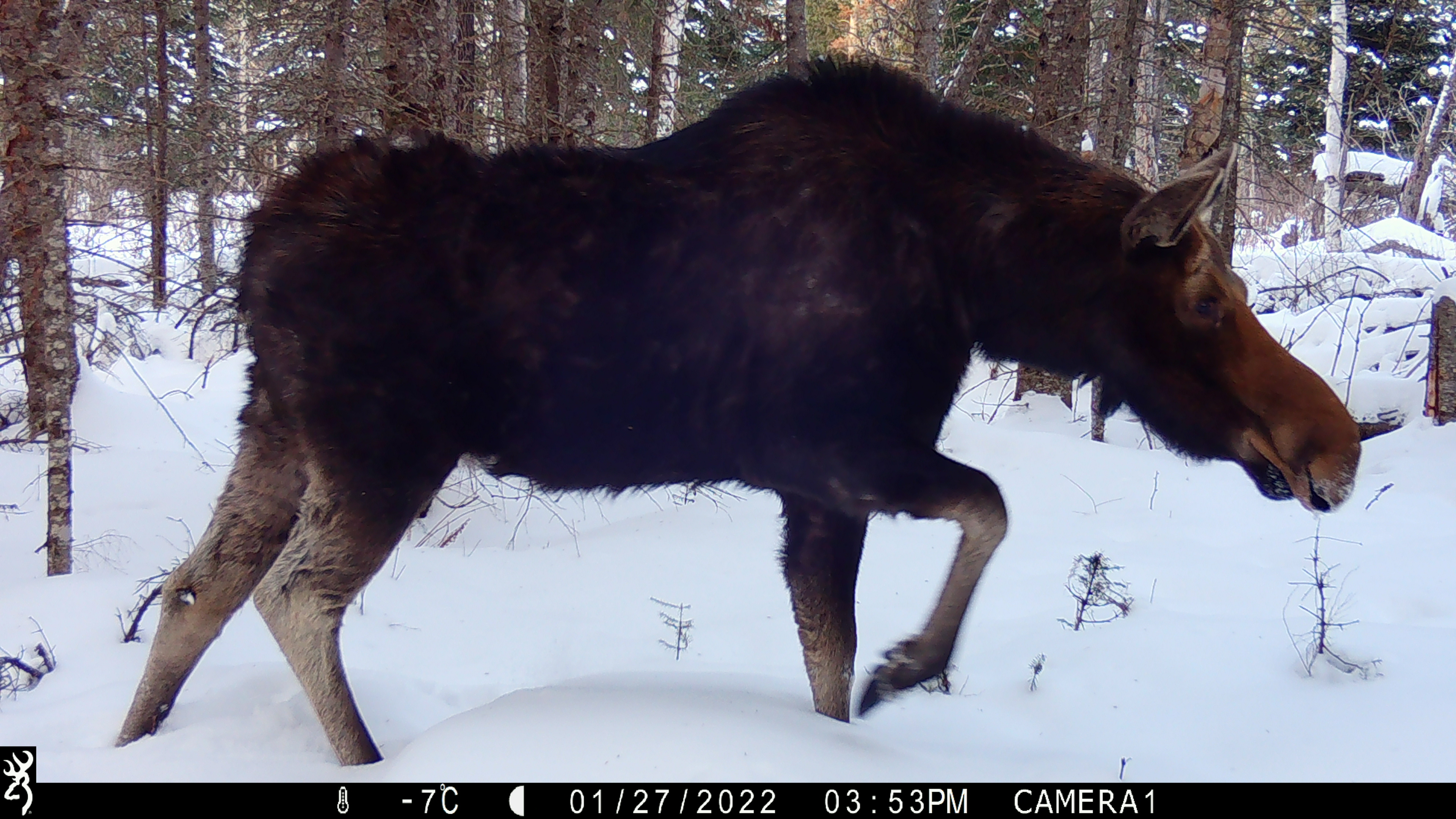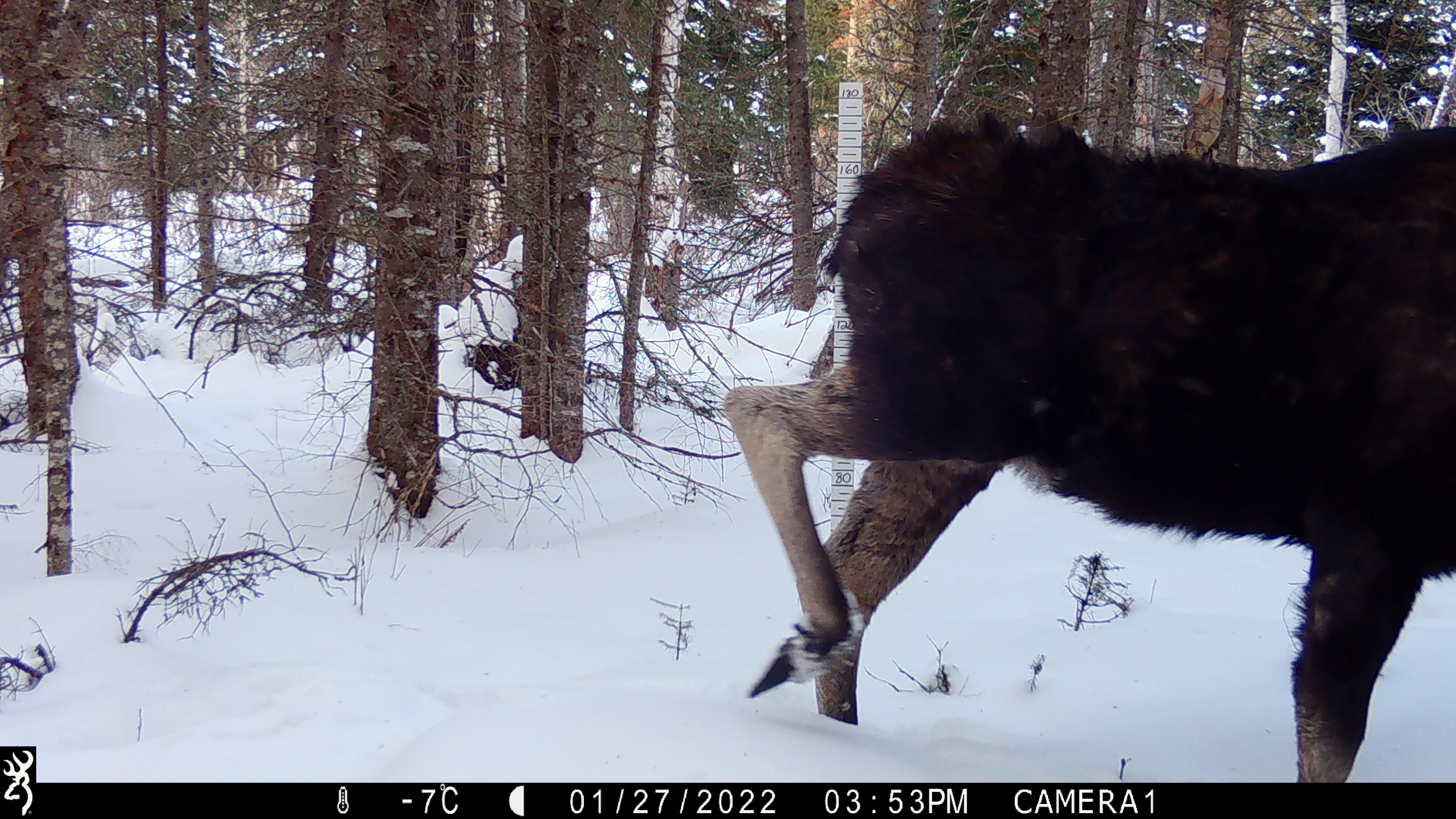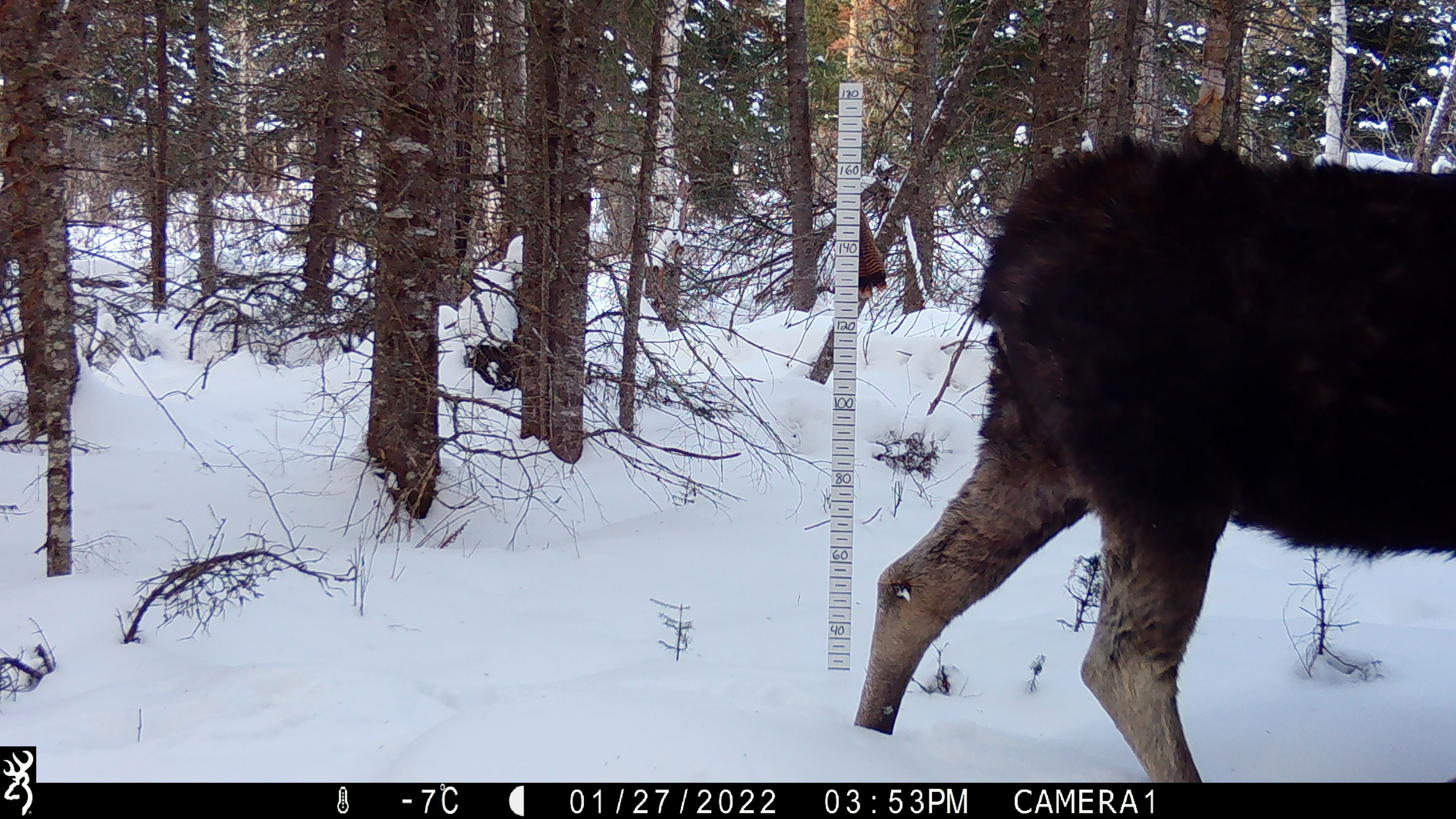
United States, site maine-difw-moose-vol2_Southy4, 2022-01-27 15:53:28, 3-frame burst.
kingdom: Animalia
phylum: Chordata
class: Mammalia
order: Artiodactyla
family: Cervidae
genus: Alces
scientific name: Alces alces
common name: moose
Moose (Alces alces).